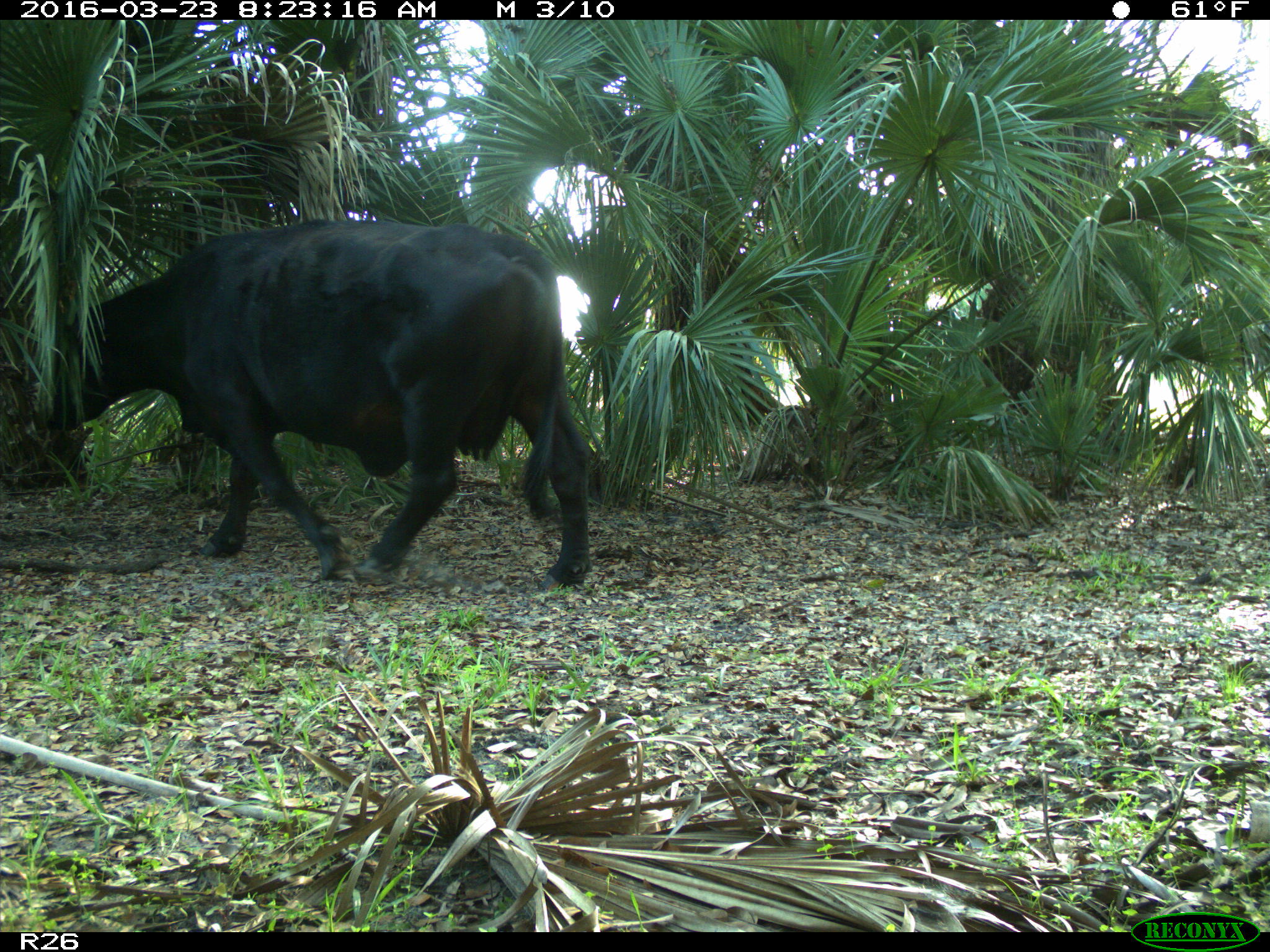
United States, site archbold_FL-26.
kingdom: Animalia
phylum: Chordata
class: Mammalia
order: Artiodactyla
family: Bovidae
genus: Bos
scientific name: Bos taurus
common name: domestic cow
Bos taurus (domestic cow).